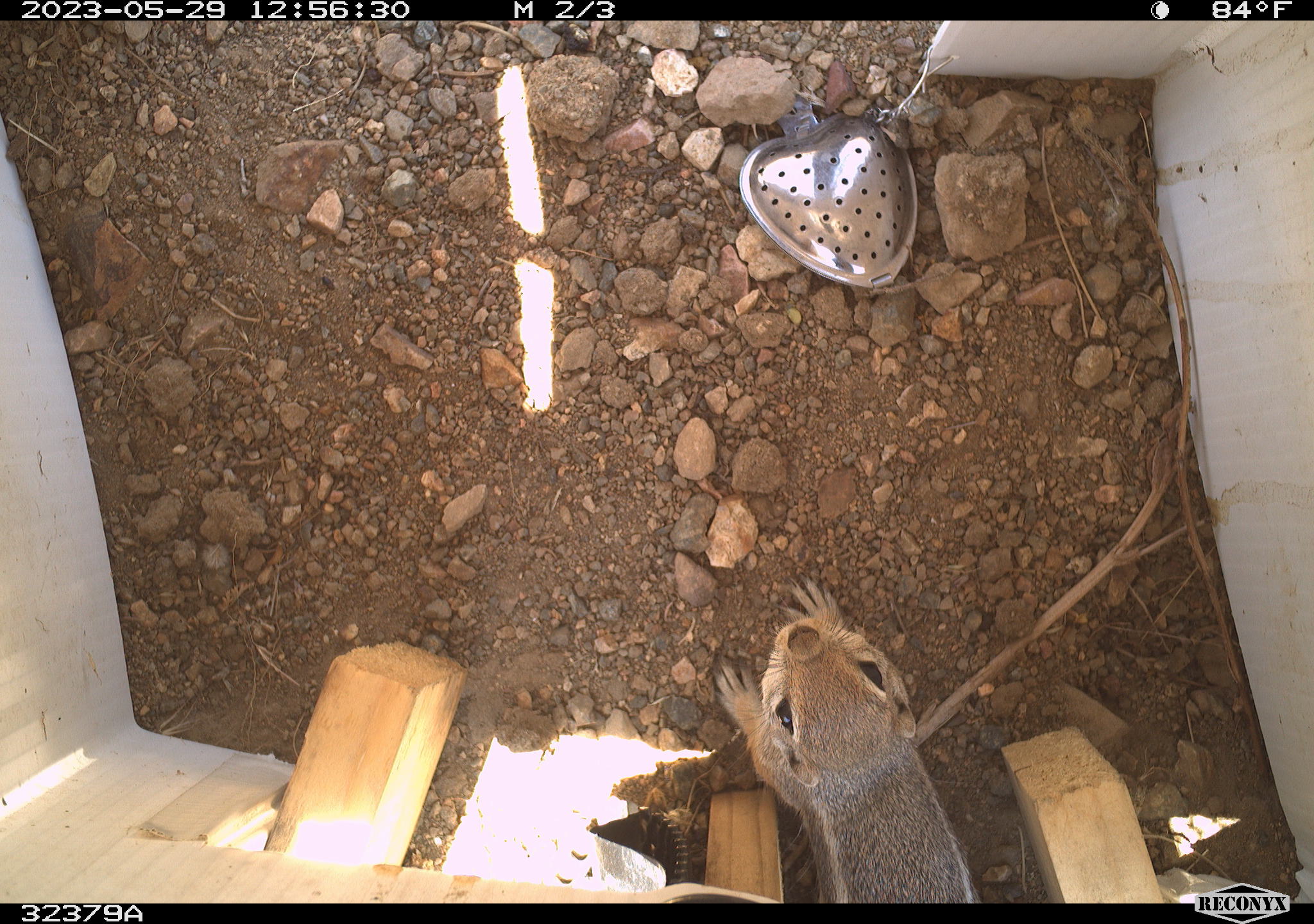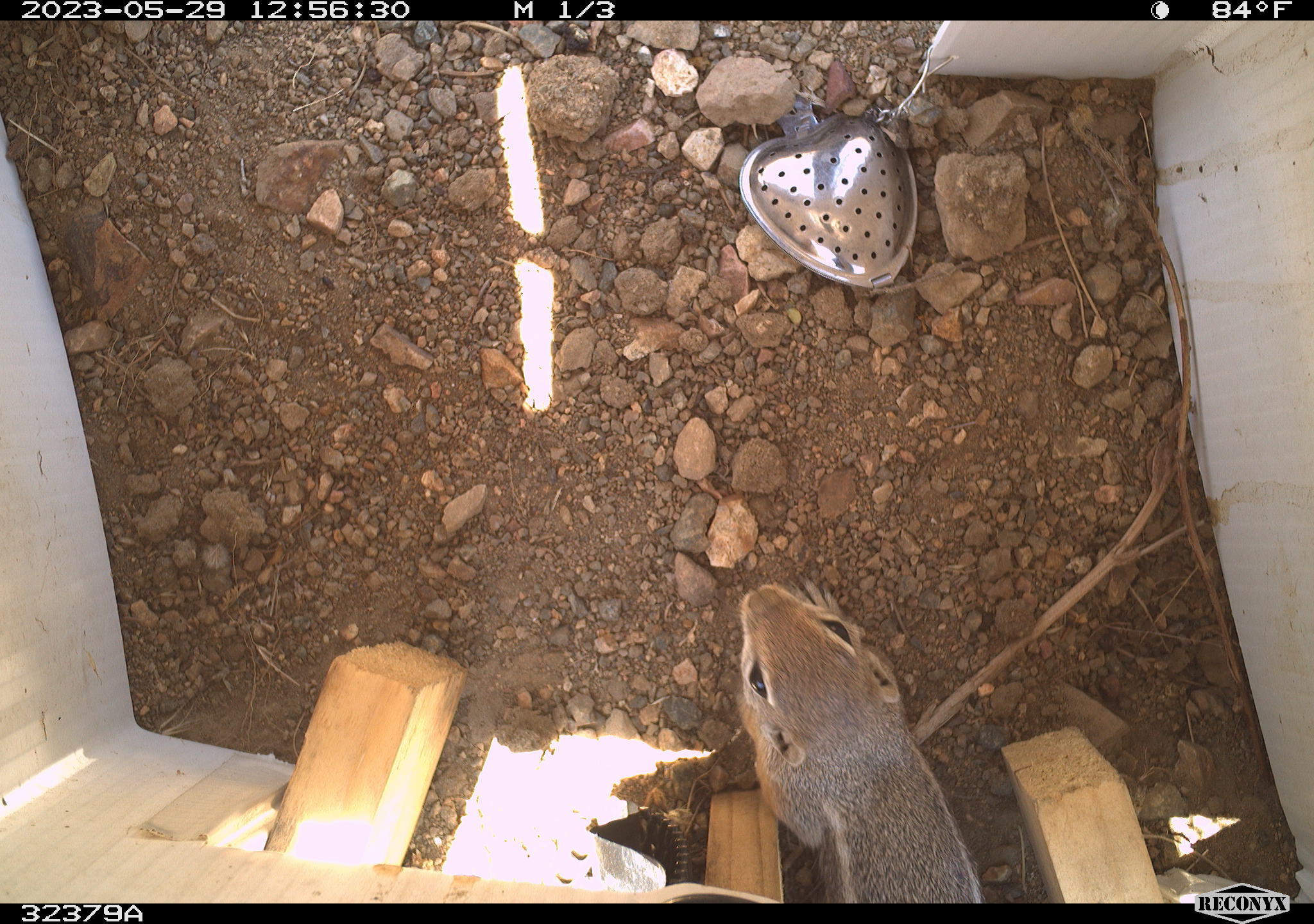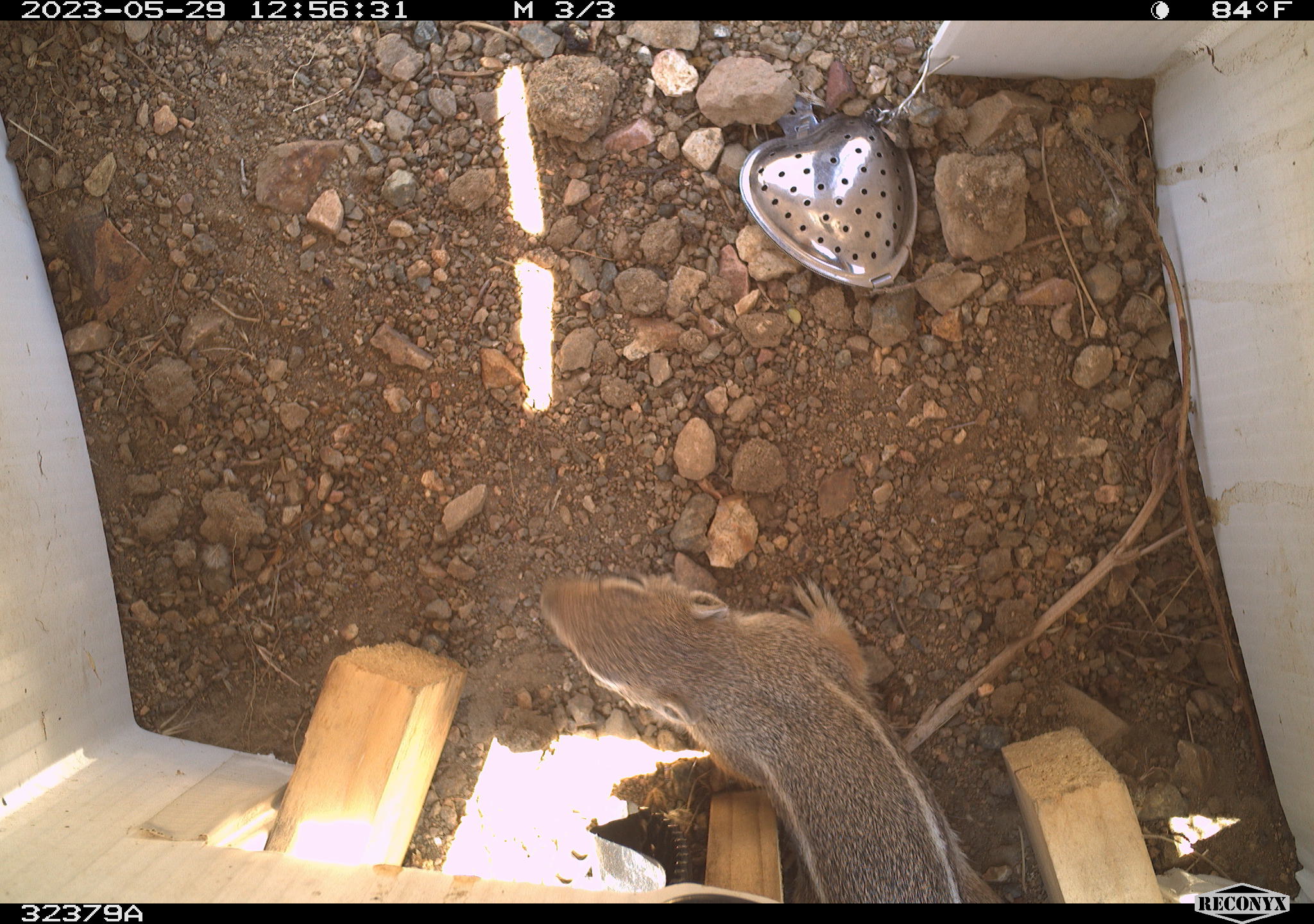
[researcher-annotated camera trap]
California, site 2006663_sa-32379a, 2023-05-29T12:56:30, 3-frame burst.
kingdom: Animalia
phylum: Chordata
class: Mammalia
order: Rodentia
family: Sciuridae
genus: Ammospermophilus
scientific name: Ammospermophilus leucurus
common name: white-tailed antelope squirrel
White-tailed antelope squirrel (Ammospermophilus leucurus).